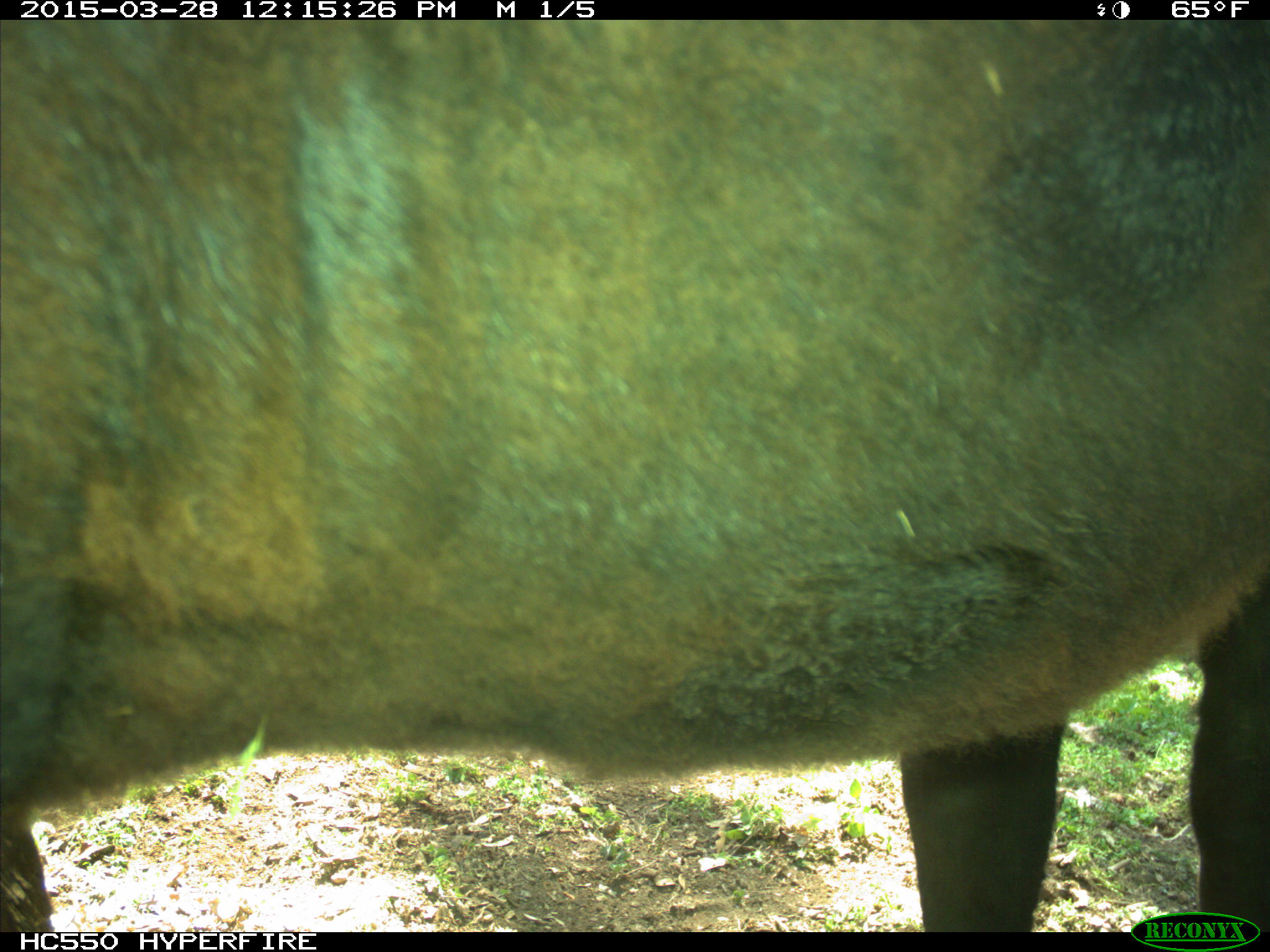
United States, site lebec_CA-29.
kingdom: Animalia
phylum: Chordata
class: Mammalia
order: Artiodactyla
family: Bovidae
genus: Bos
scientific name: Bos taurus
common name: domestic cow